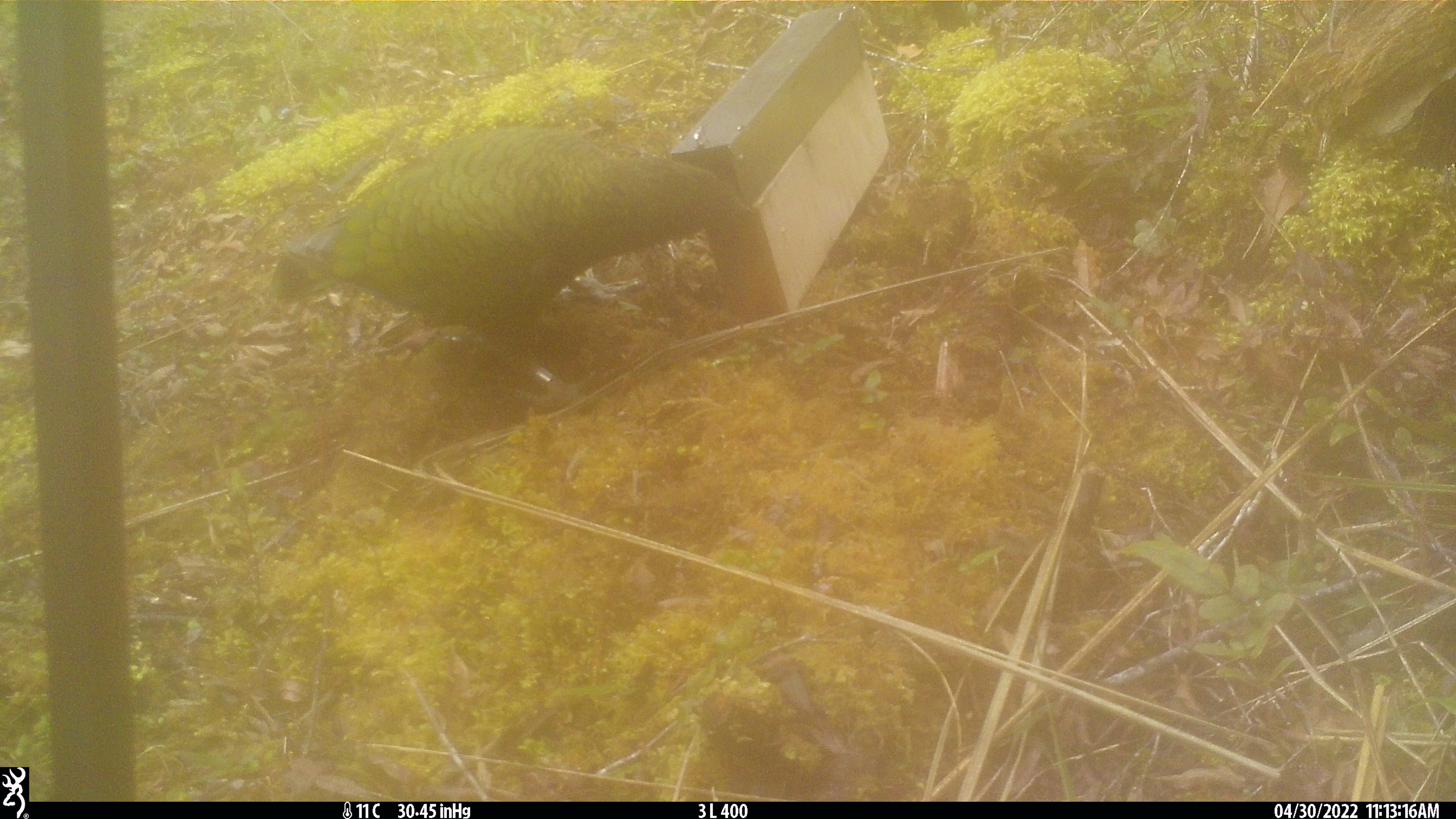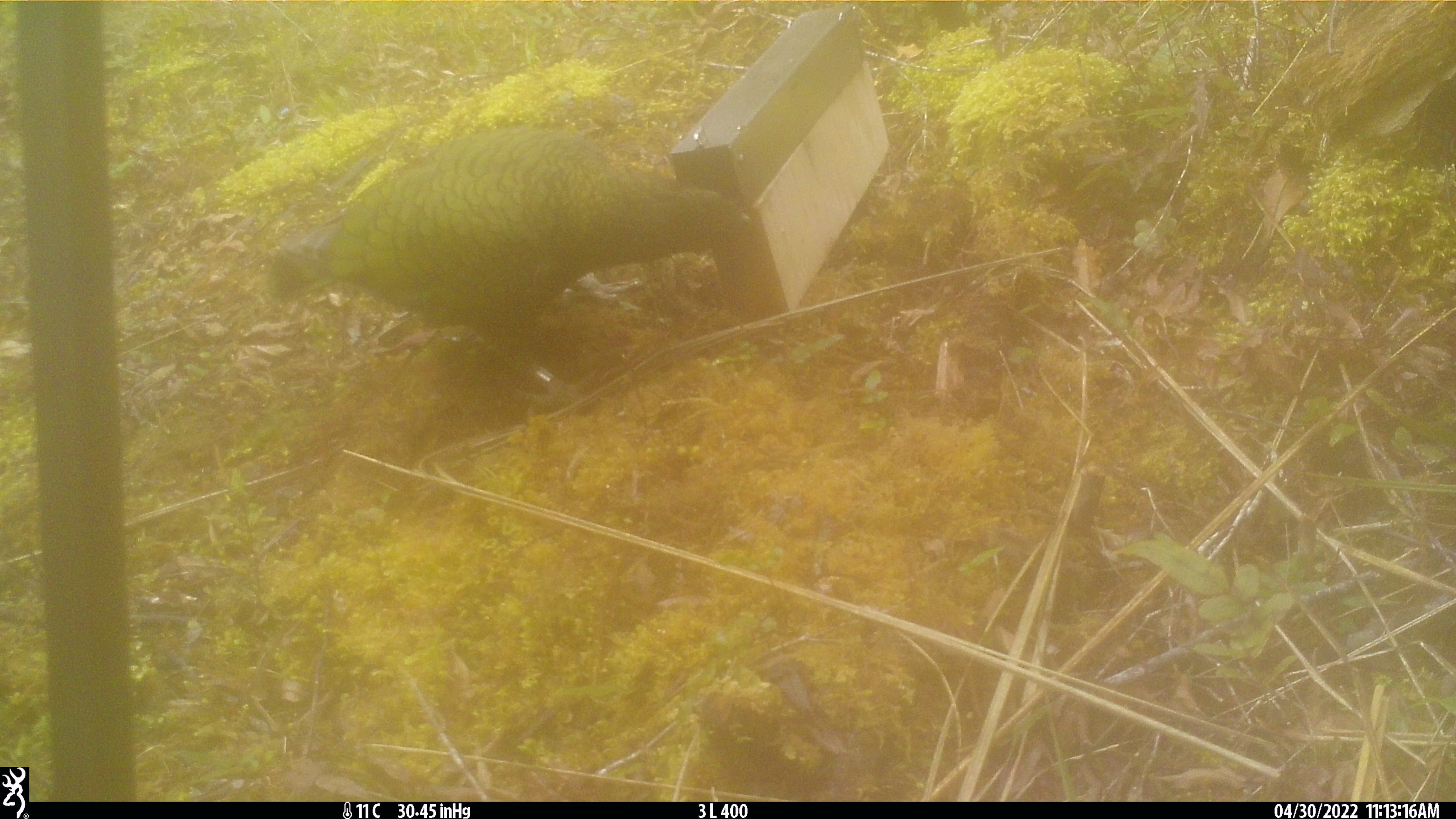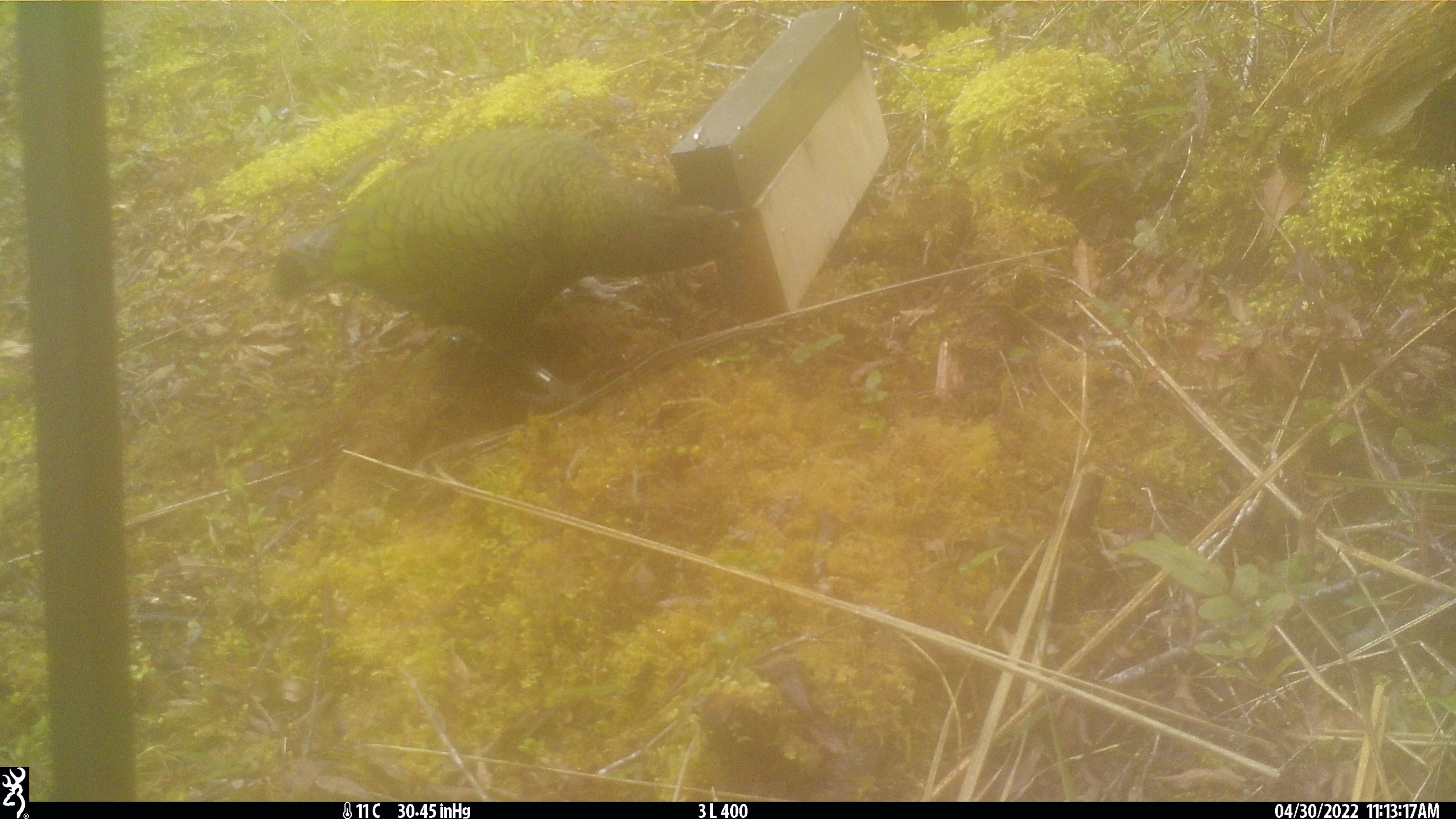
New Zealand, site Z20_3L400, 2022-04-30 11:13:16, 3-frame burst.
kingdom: Animalia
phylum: Chordata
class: Aves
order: Psittaciformes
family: Strigopidae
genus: Nestor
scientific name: Nestor notabilis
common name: kea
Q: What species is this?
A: Kea (Nestor notabilis).